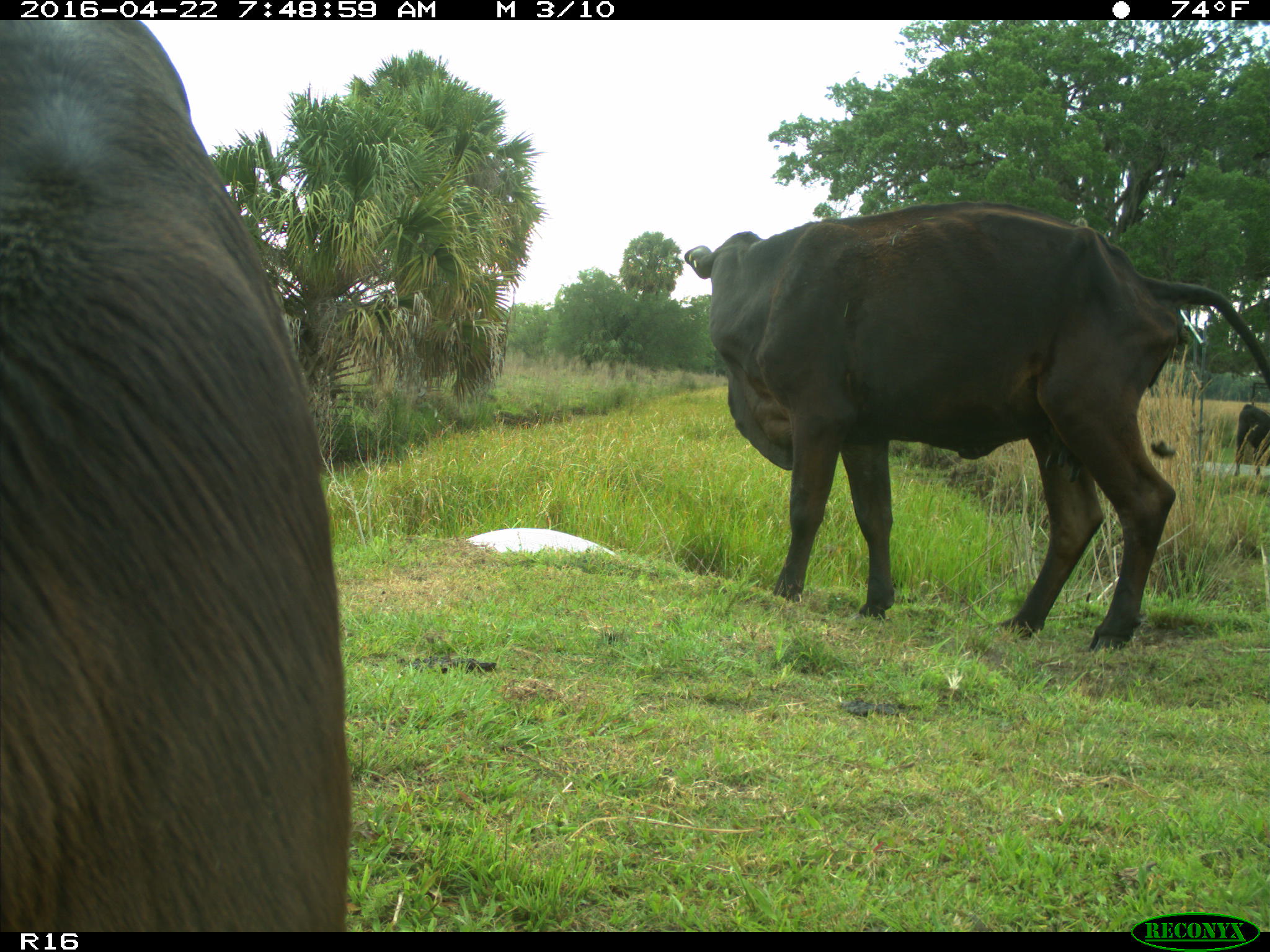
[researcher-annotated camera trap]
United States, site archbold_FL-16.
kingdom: Animalia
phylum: Chordata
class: Mammalia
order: Artiodactyla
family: Bovidae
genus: Bos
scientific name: Bos taurus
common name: domestic cow